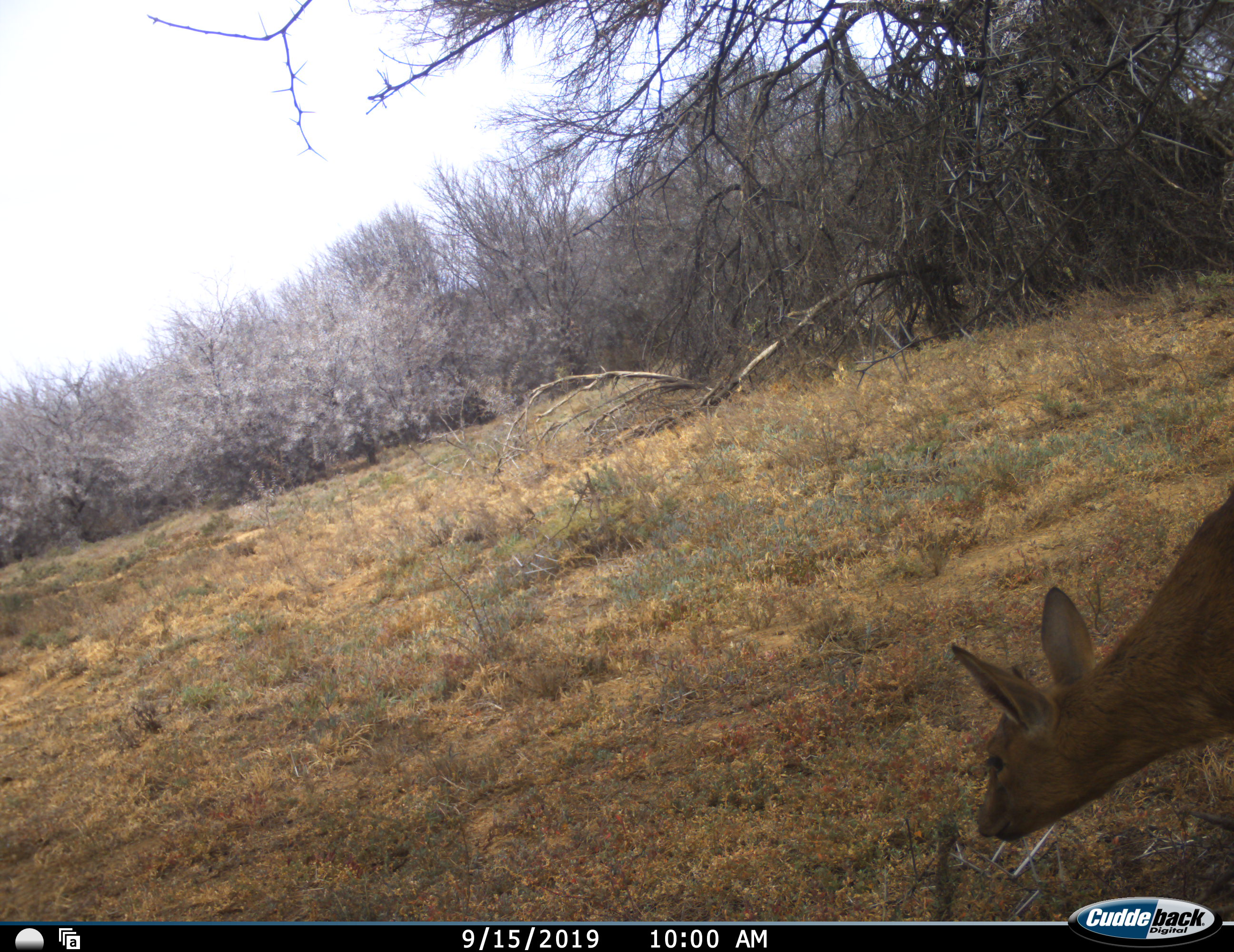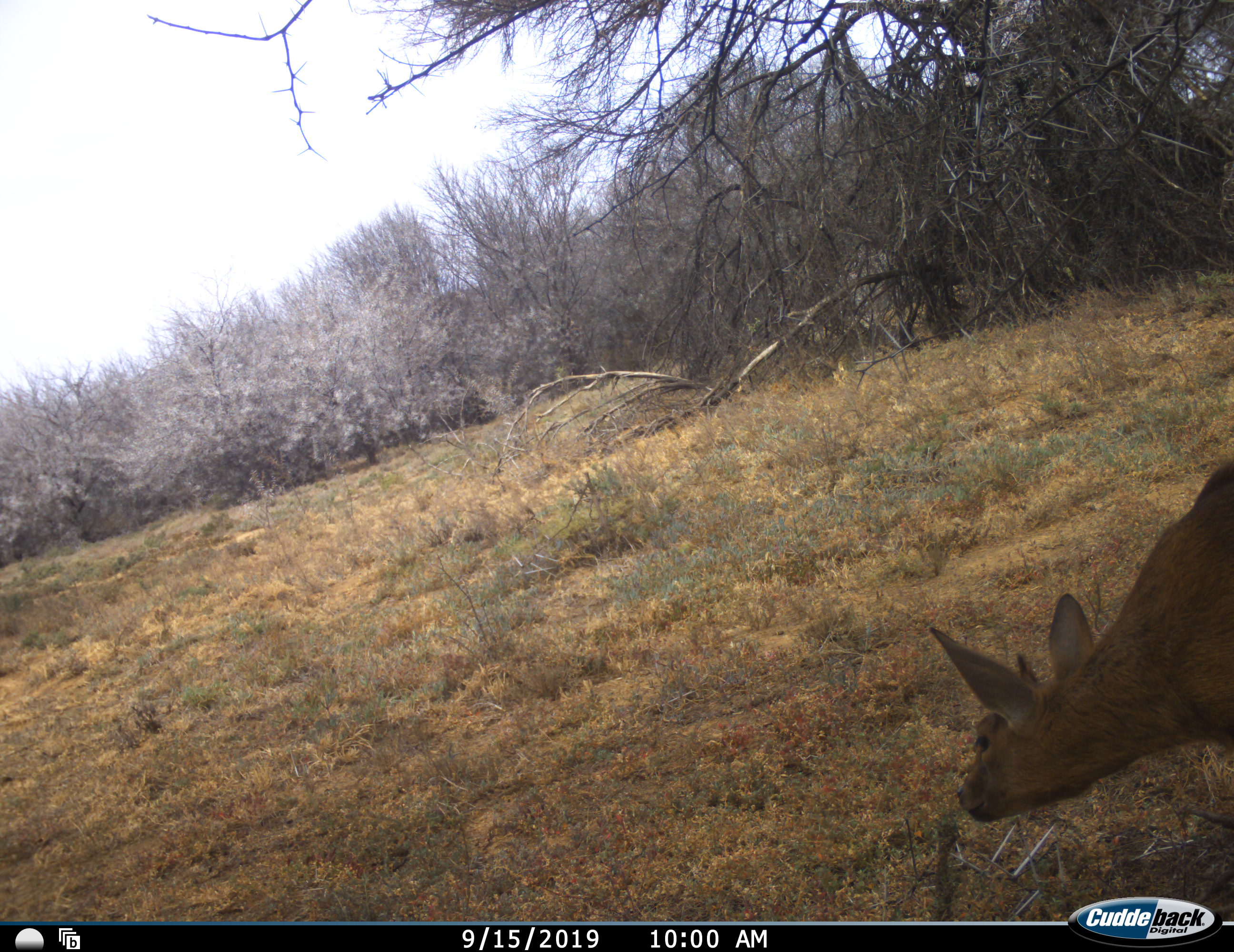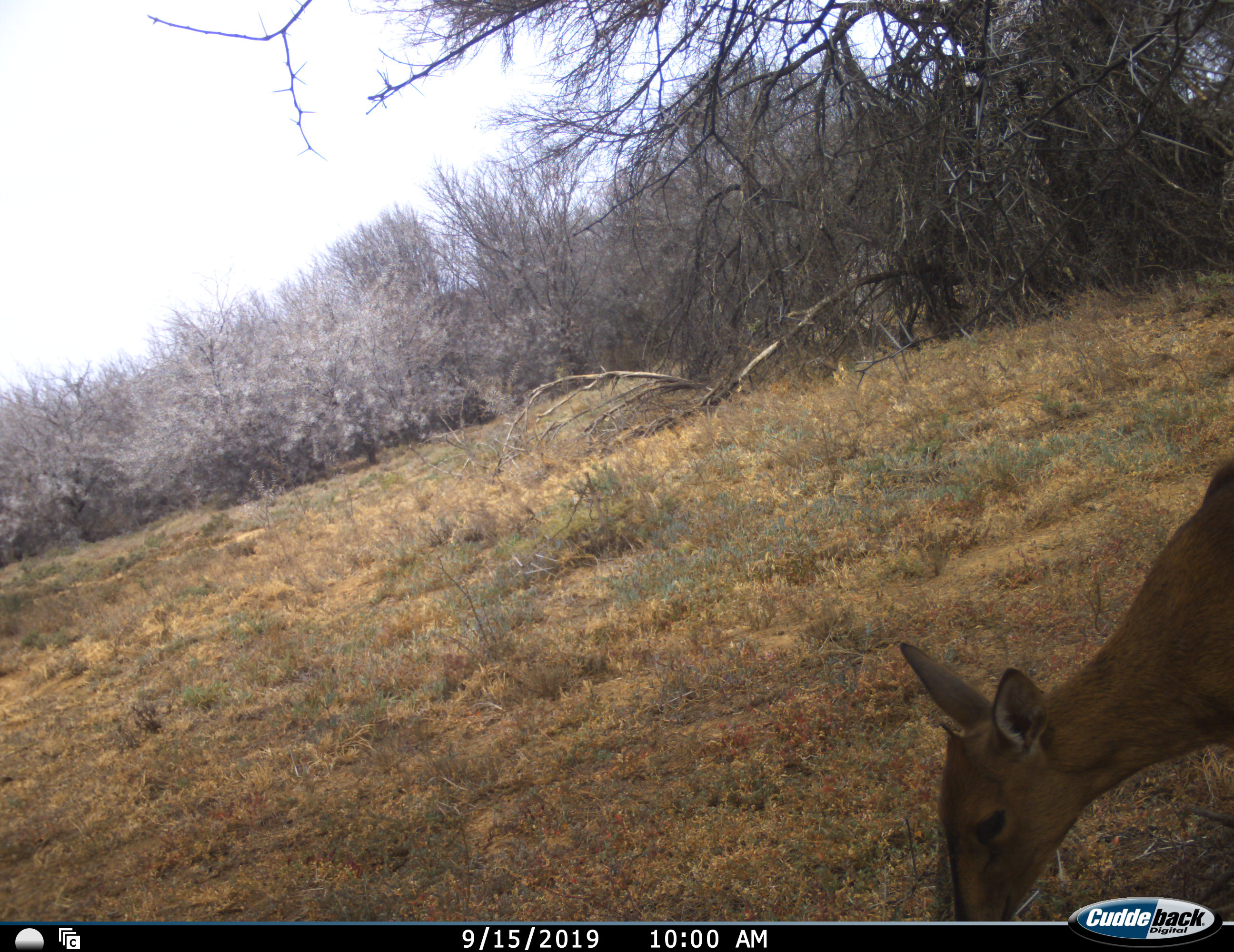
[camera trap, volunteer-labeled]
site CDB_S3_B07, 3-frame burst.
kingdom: Animalia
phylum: Chordata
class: Mammalia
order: Artiodactyla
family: Bovidae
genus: Sylvicapra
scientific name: Sylvicapra grimmia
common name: common duiker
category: duikercommongrey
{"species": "duikercommongrey (common duiker) (Sylvicapra grimmia)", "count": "1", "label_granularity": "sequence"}